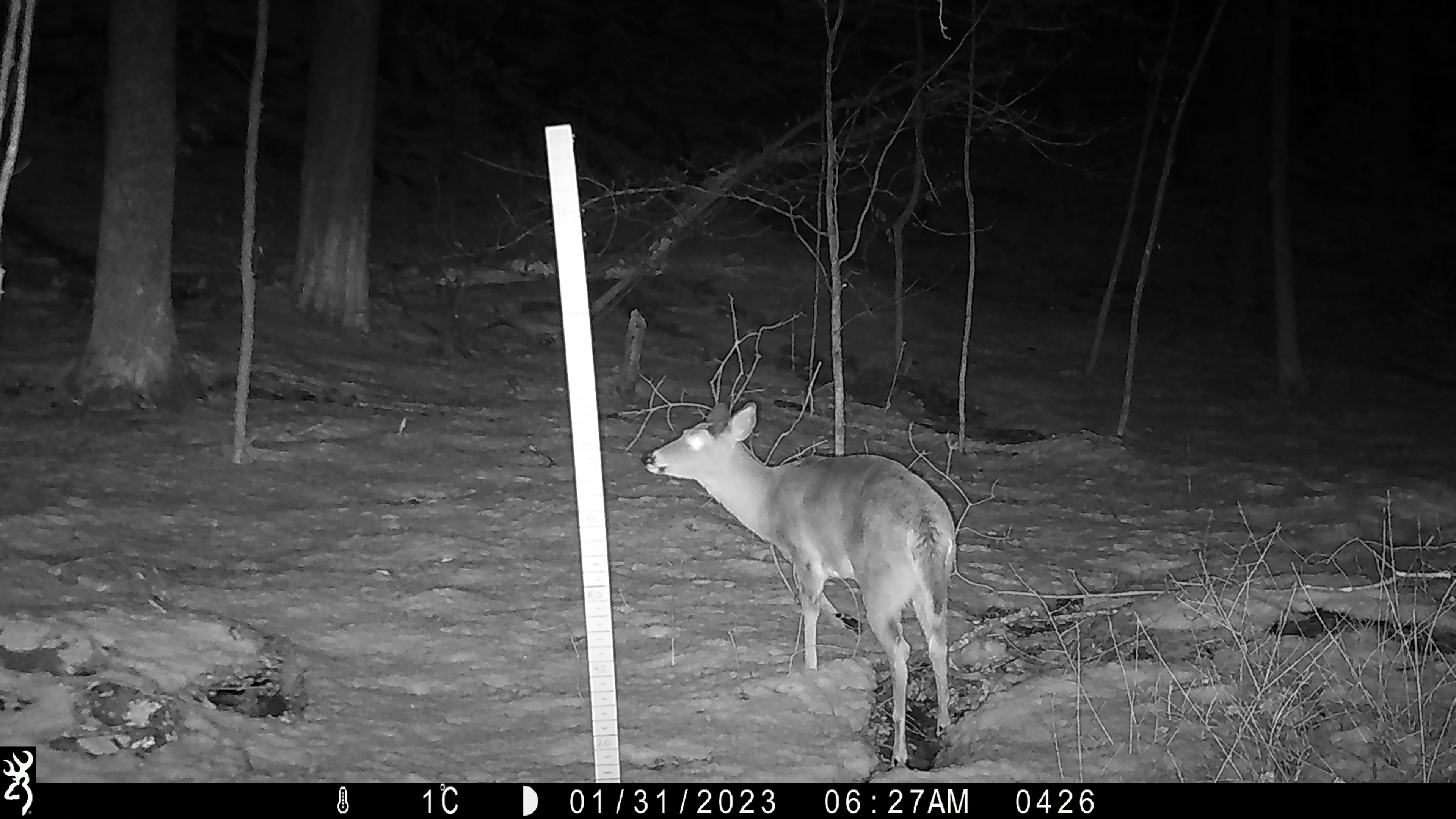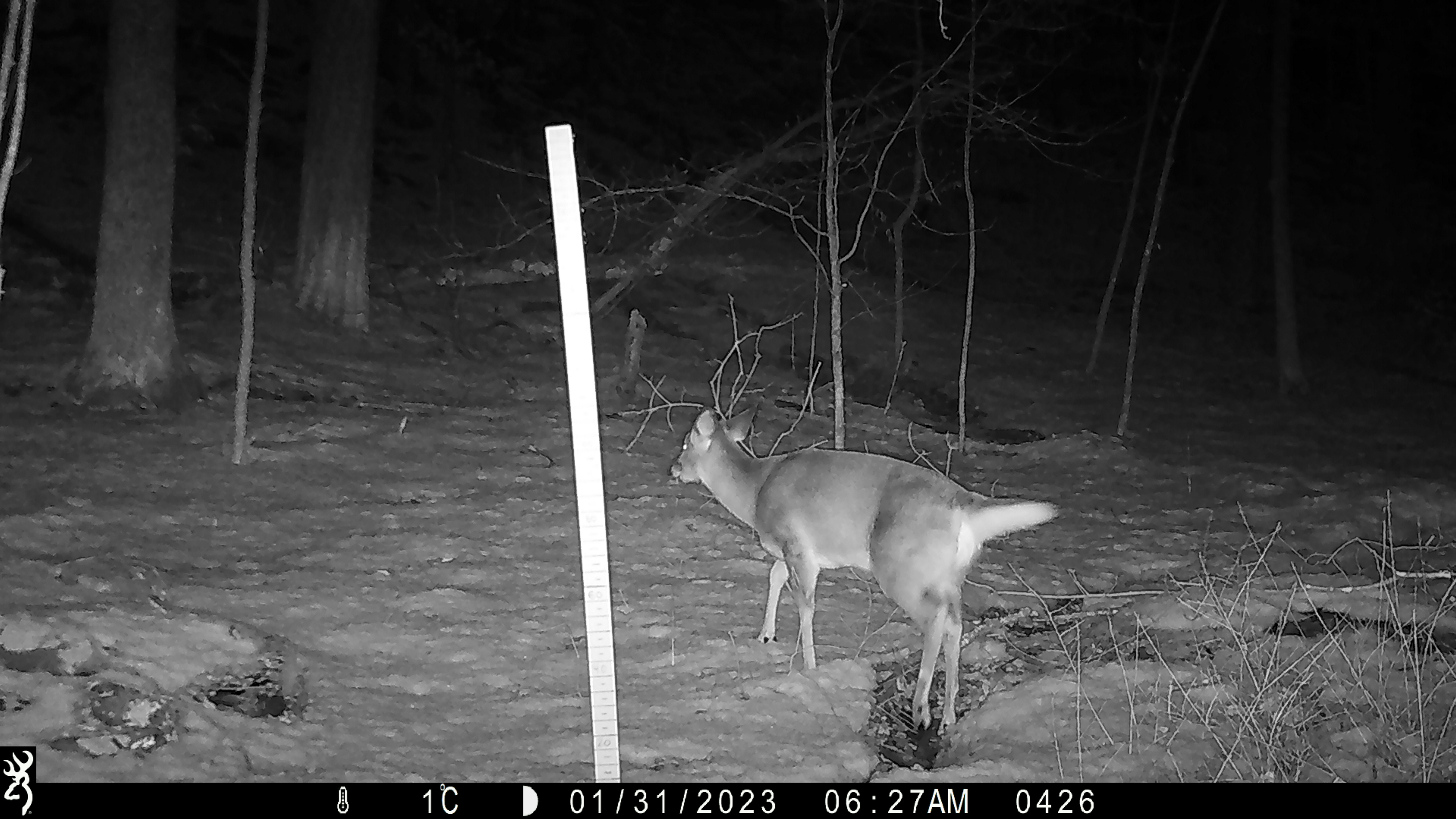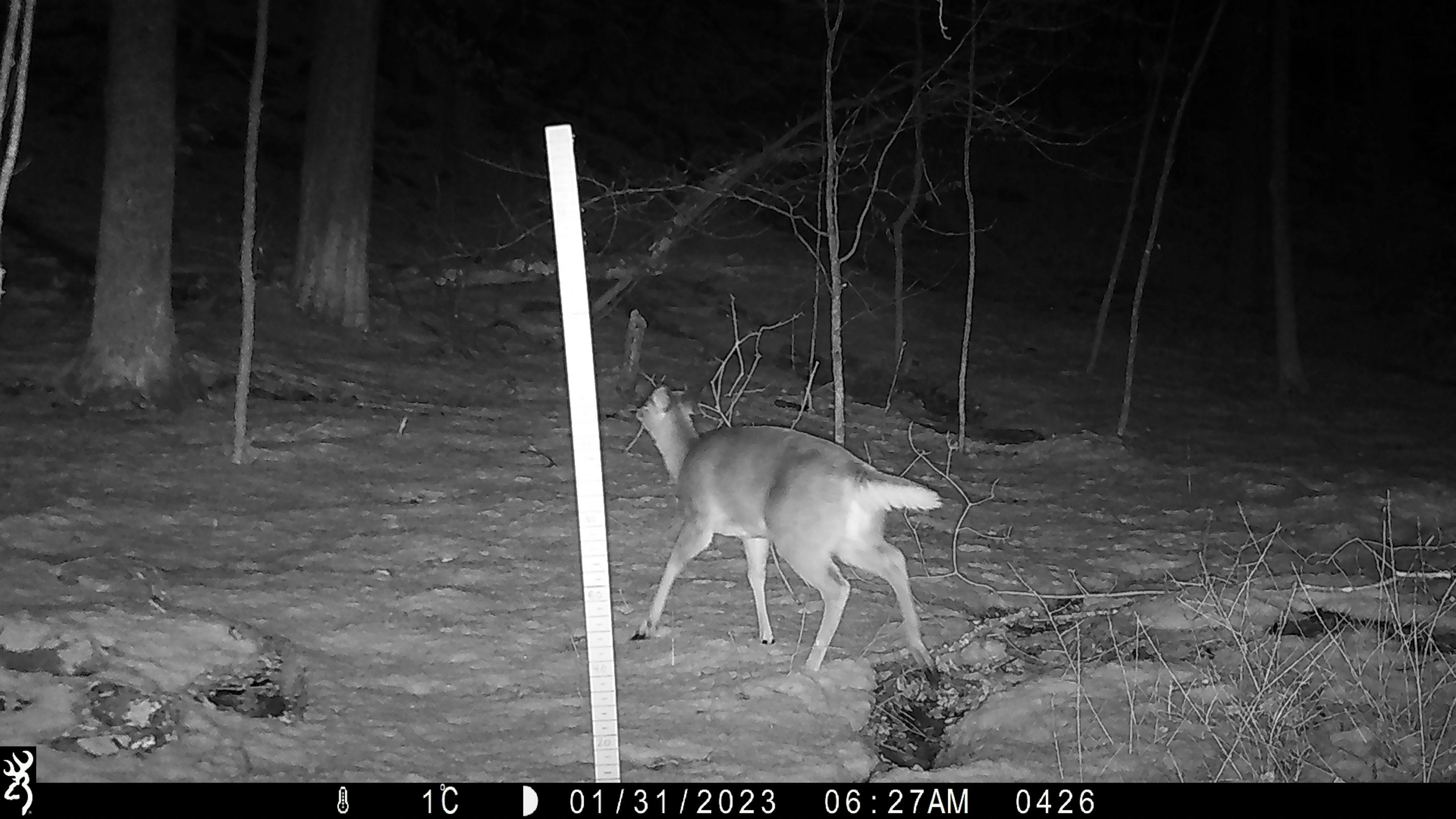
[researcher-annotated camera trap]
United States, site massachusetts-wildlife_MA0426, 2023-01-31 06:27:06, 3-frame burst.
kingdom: Animalia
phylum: Chordata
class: Mammalia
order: Artiodactyla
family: Cervidae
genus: Odocoileus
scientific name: Odocoileus virginianus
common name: white-tailed deer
White-tailed deer (Odocoileus virginianus).